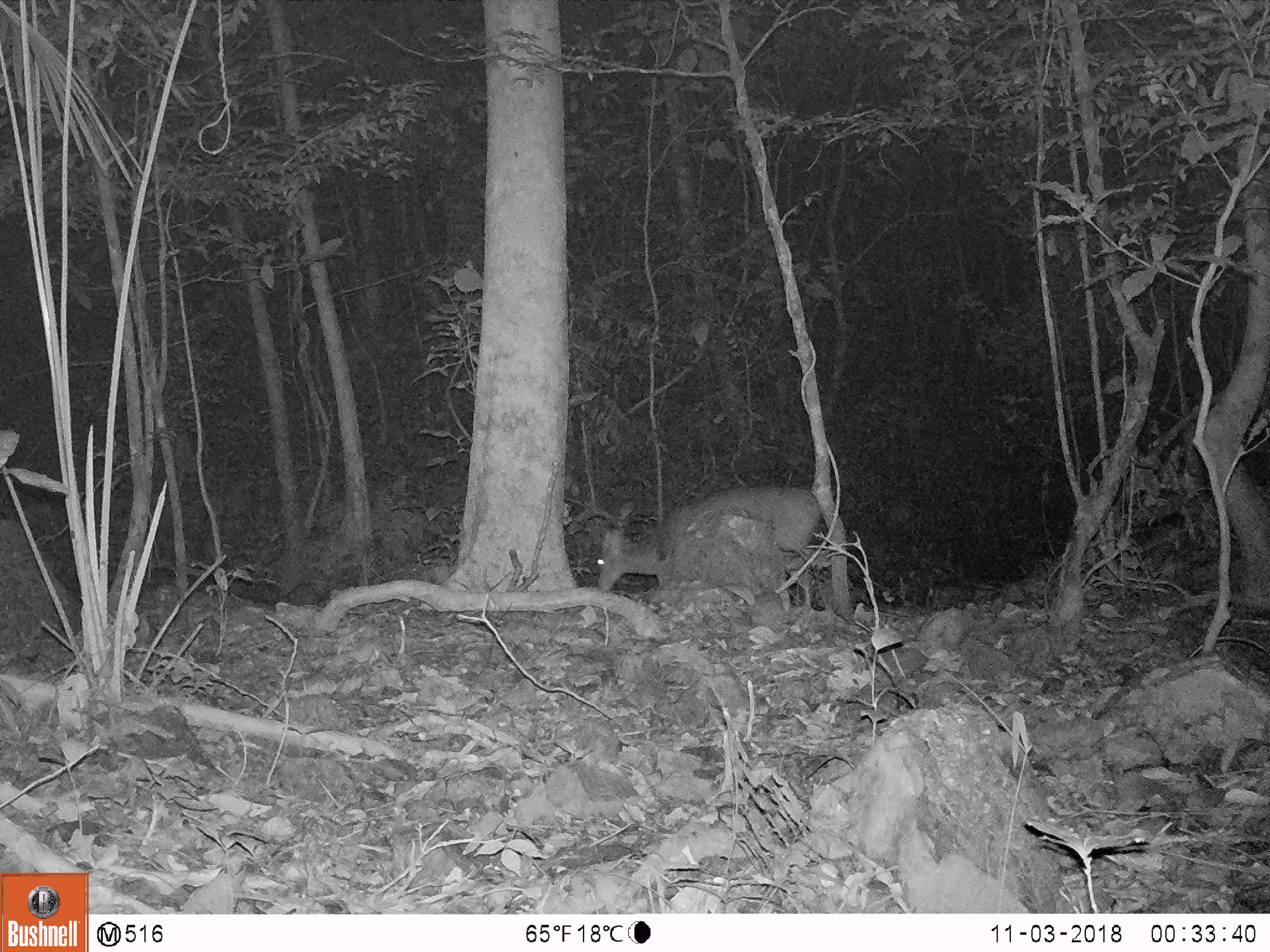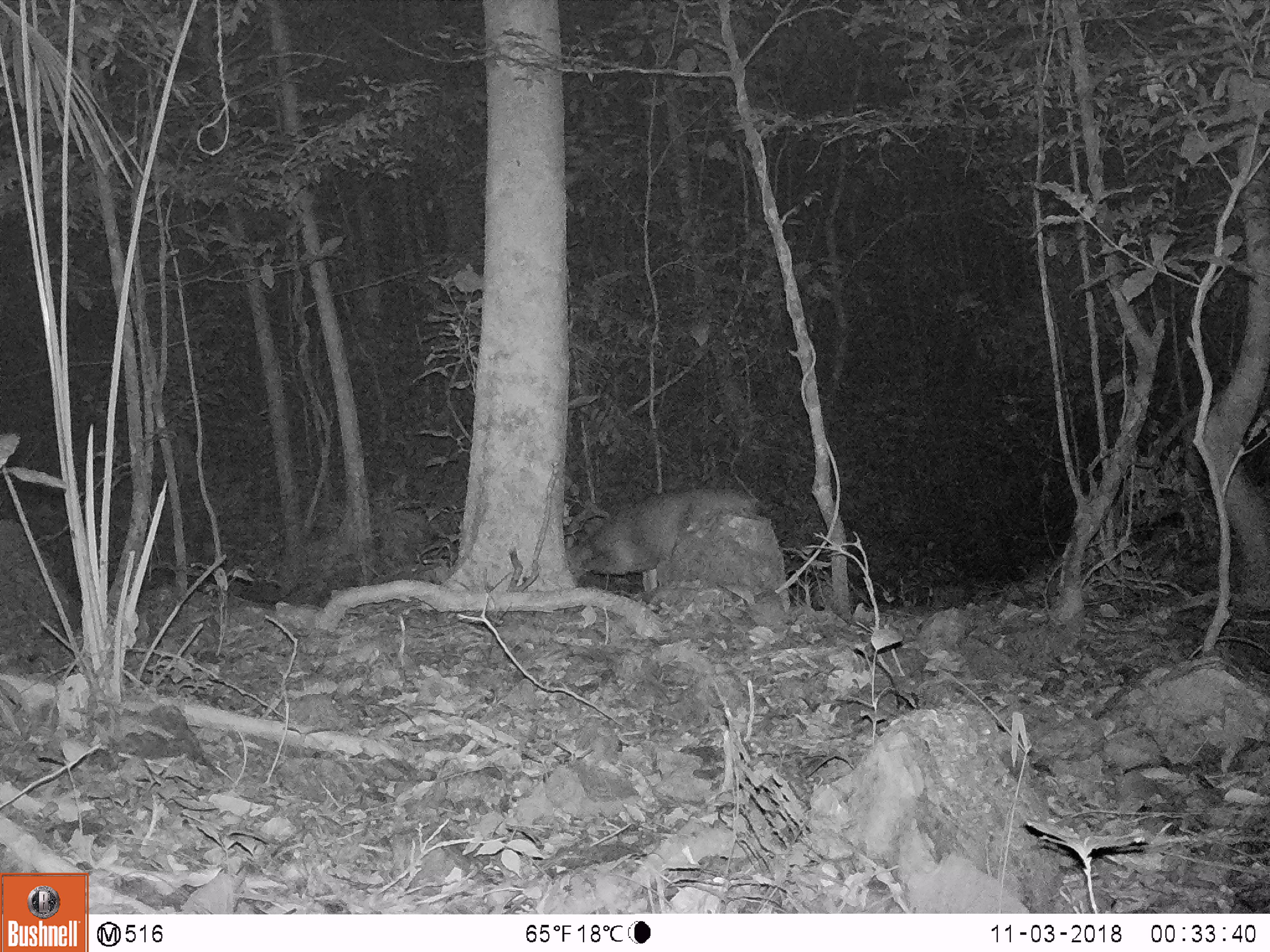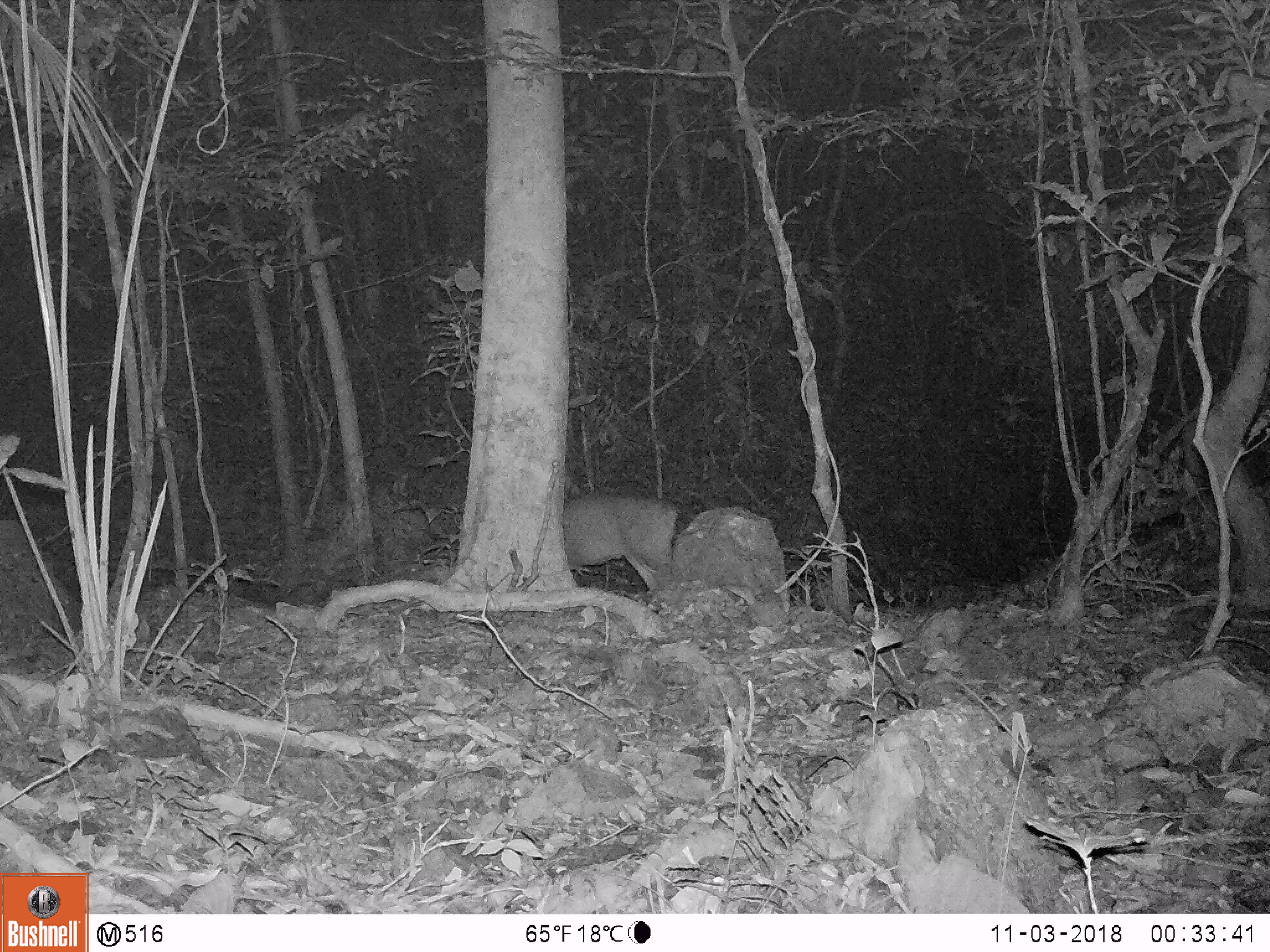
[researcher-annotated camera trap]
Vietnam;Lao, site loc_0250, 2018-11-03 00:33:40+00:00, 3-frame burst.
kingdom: Animalia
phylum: Chordata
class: Mammalia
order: Artiodactyla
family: Cervidae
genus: Muntiacus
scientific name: Muntiacus vuquangensis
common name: large-antlered muntjac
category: large antlered muntjac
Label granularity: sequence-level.